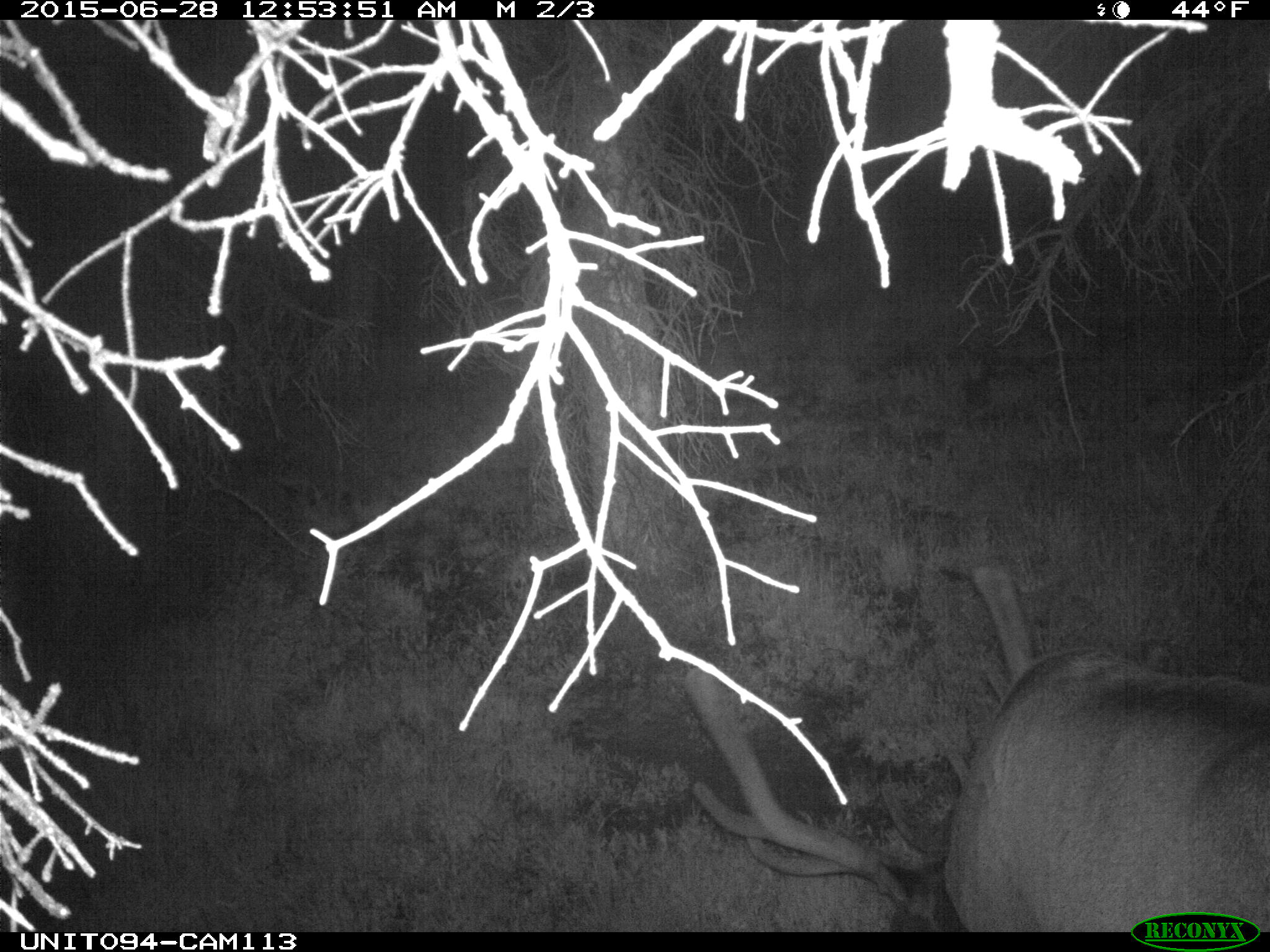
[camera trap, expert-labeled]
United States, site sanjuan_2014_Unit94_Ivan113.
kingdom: Animalia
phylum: Chordata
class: Mammalia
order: Artiodactyla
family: Cervidae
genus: Cervus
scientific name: Cervus elaphus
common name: red deer